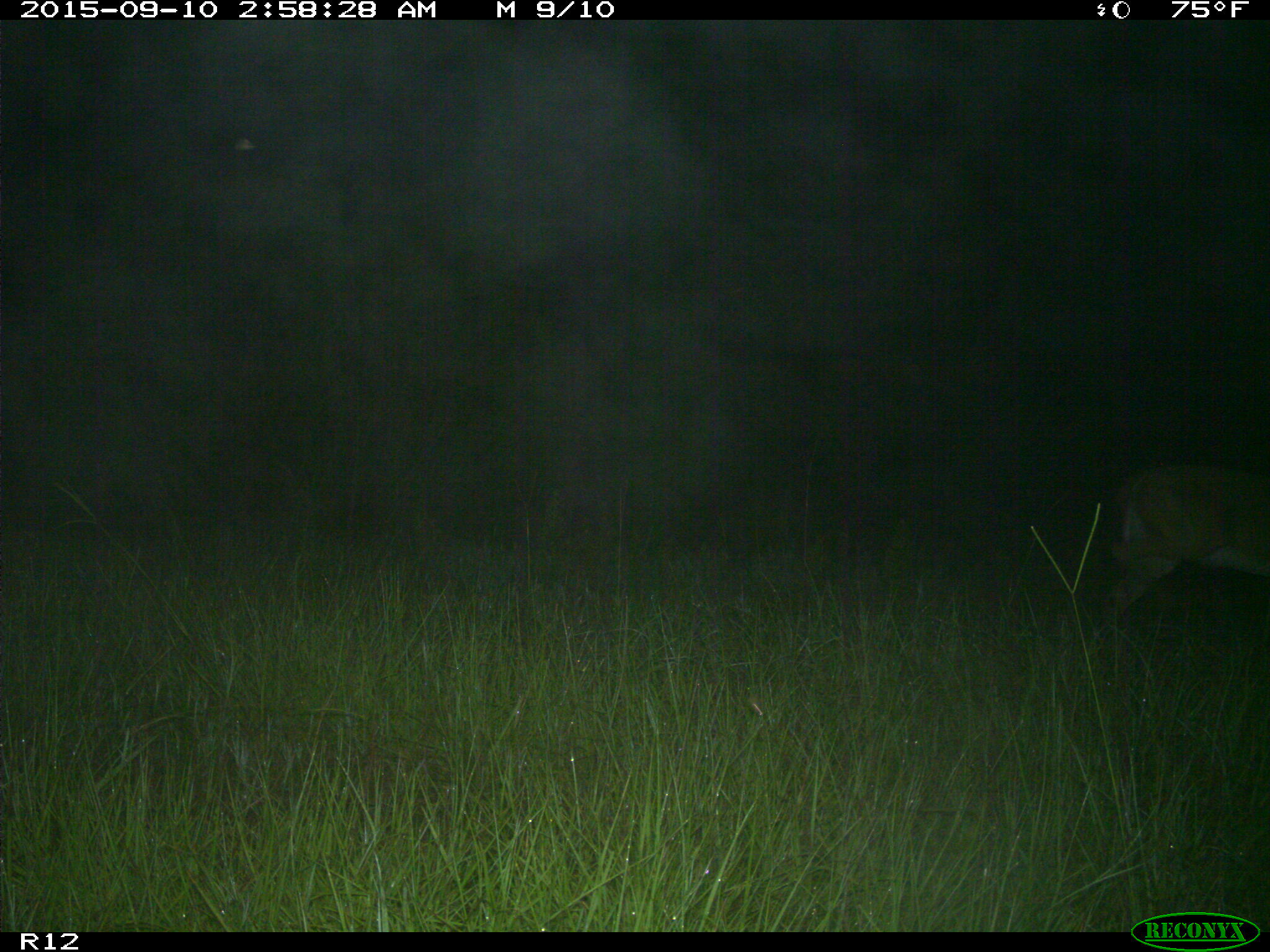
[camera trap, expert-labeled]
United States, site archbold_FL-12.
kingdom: Animalia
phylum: Chordata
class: Mammalia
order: Artiodactyla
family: Cervidae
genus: Odocoileus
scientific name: Odocoileus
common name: deer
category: unidentified deer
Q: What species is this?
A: Unidentified deer (deer) (Odocoileus).